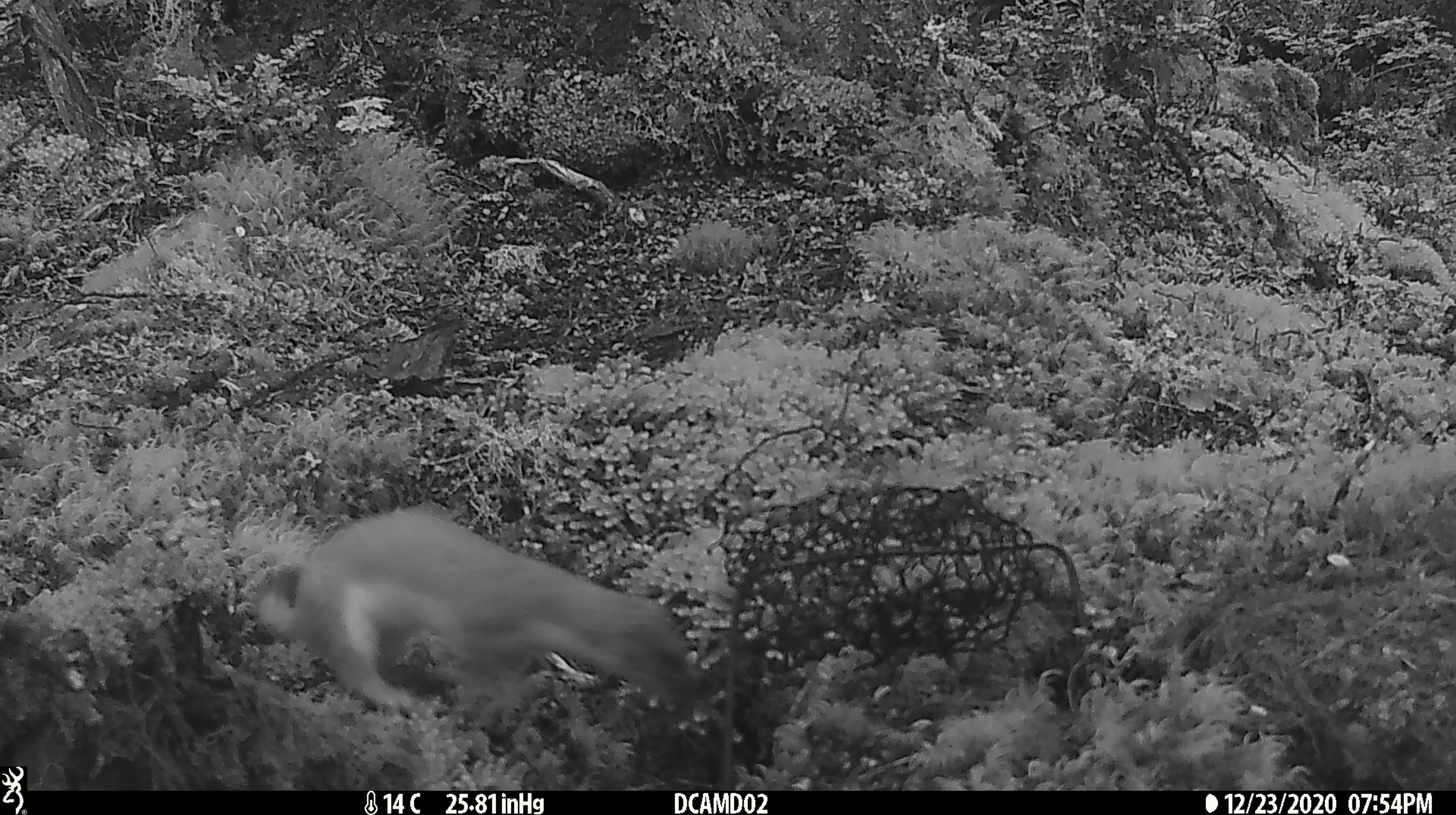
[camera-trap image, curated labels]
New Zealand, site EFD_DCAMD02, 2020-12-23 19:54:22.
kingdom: Animalia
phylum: Chordata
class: Mammalia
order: Carnivora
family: Mustelidae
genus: Mustela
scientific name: Mustela erminea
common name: stoat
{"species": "stoat (Mustela erminea)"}